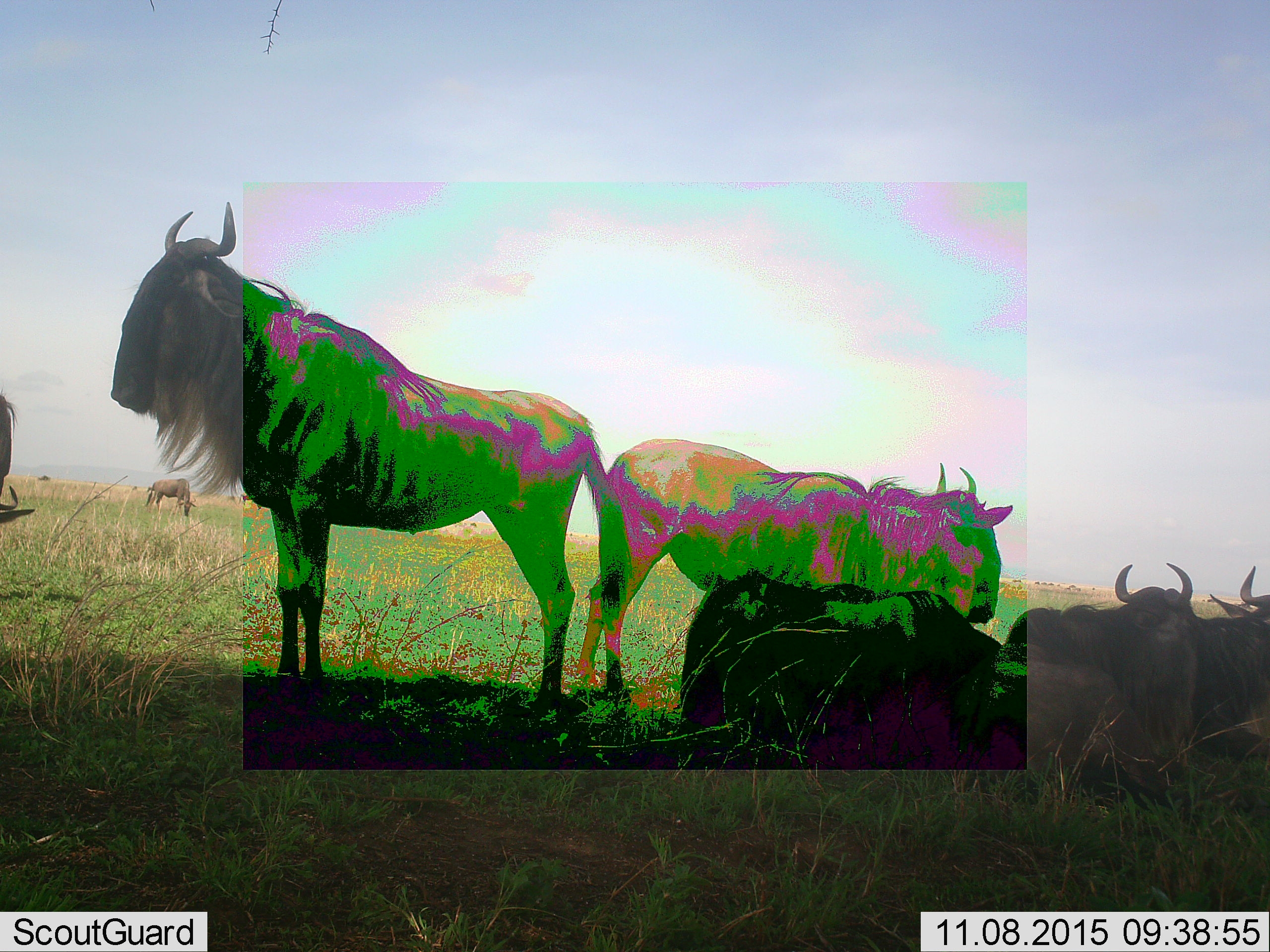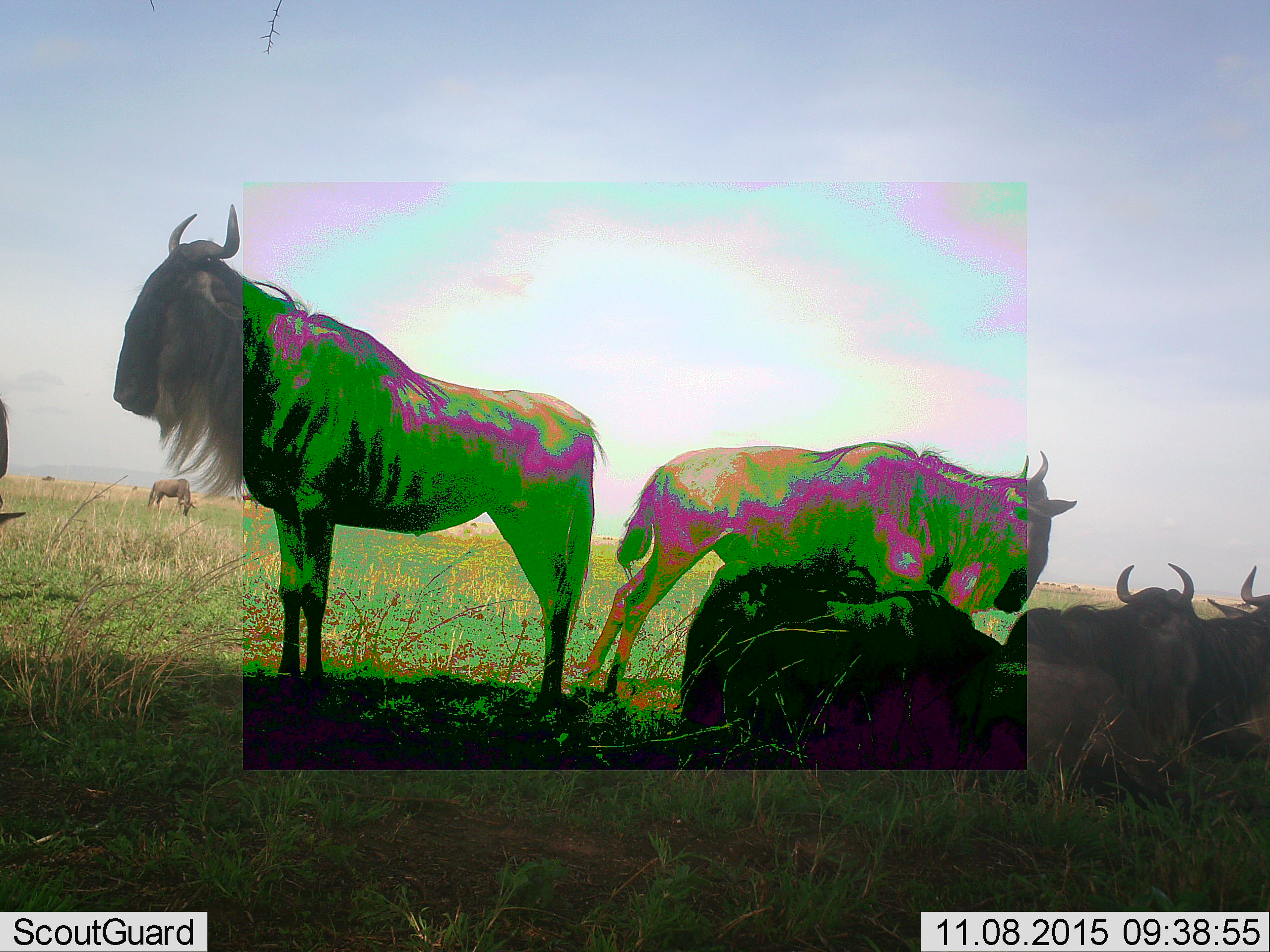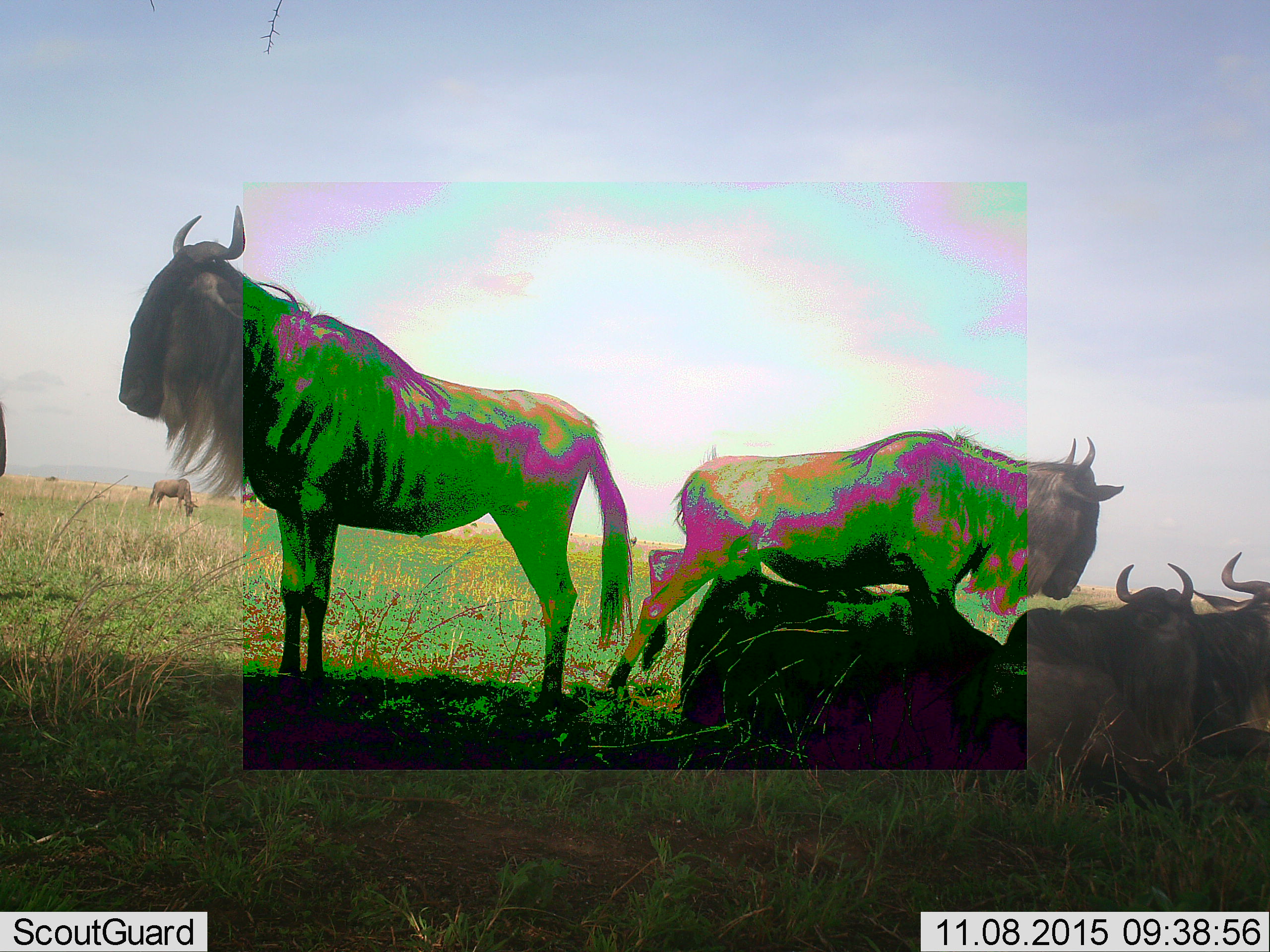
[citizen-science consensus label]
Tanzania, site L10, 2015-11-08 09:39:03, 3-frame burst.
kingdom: Animalia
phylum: Chordata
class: Mammalia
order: Artiodactyla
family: Bovidae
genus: Connochaetes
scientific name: Connochaetes taurinus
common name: blue wildebeest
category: wildebeest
Wildebeest (blue wildebeest) (Connochaetes taurinus), count 8. Behavior (volunteer vote fractions): standing 80%, resting 100%, moving 10%, interacting 0%. Young present (vote fraction): 0%. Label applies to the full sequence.